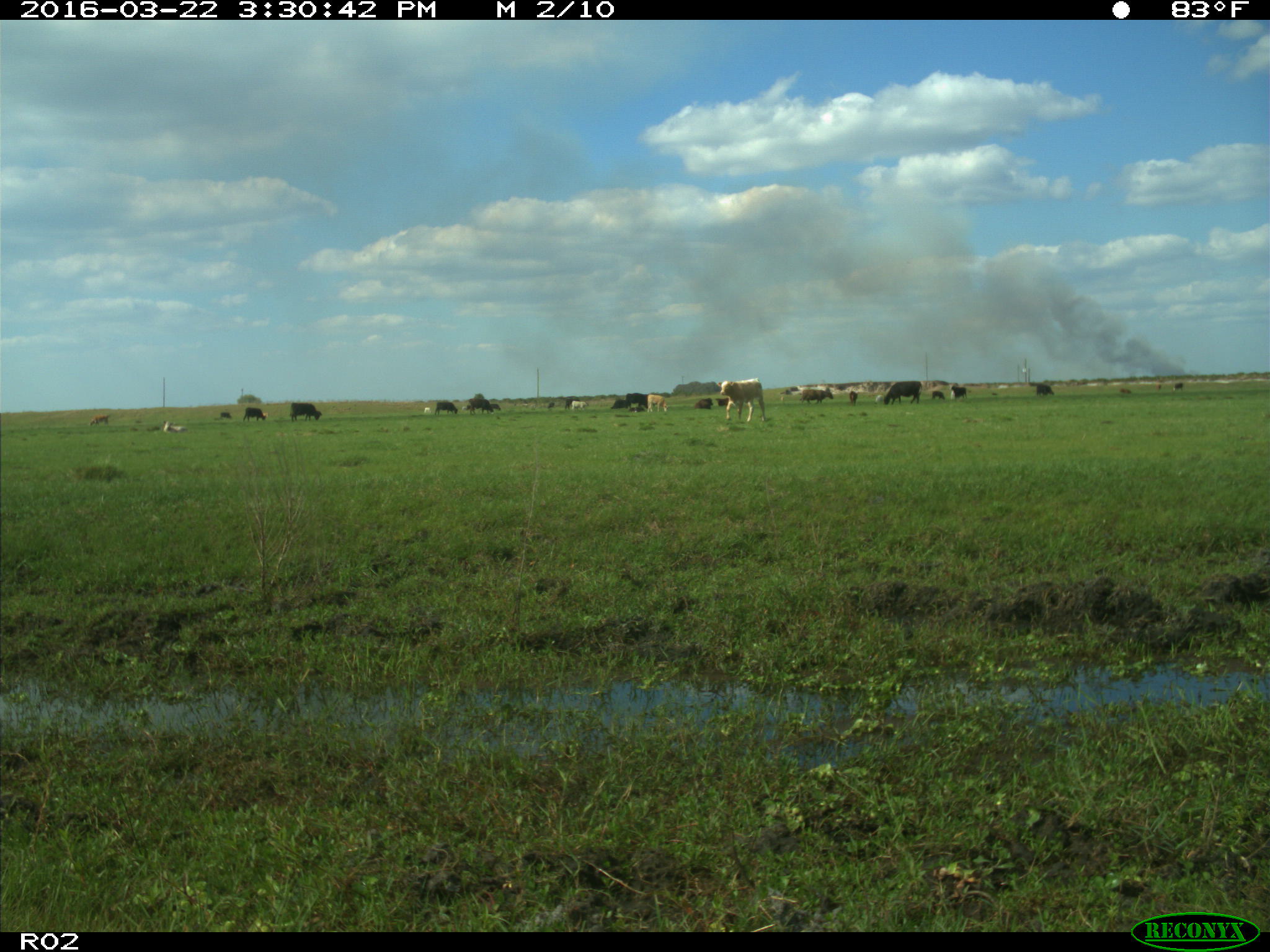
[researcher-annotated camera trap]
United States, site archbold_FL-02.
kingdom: Animalia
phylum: Chordata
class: Mammalia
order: Artiodactyla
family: Bovidae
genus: Bos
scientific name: Bos taurus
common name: domestic cow